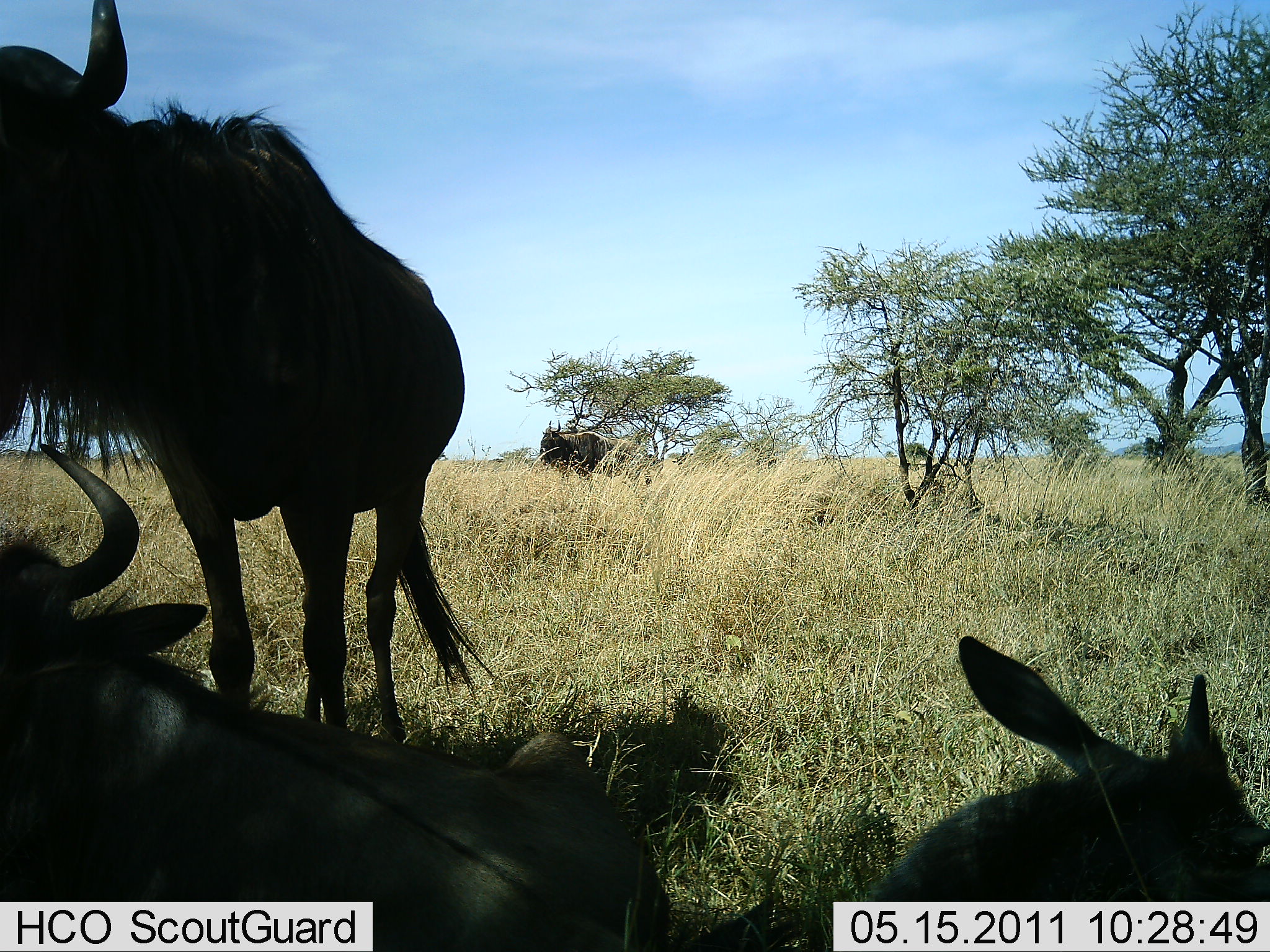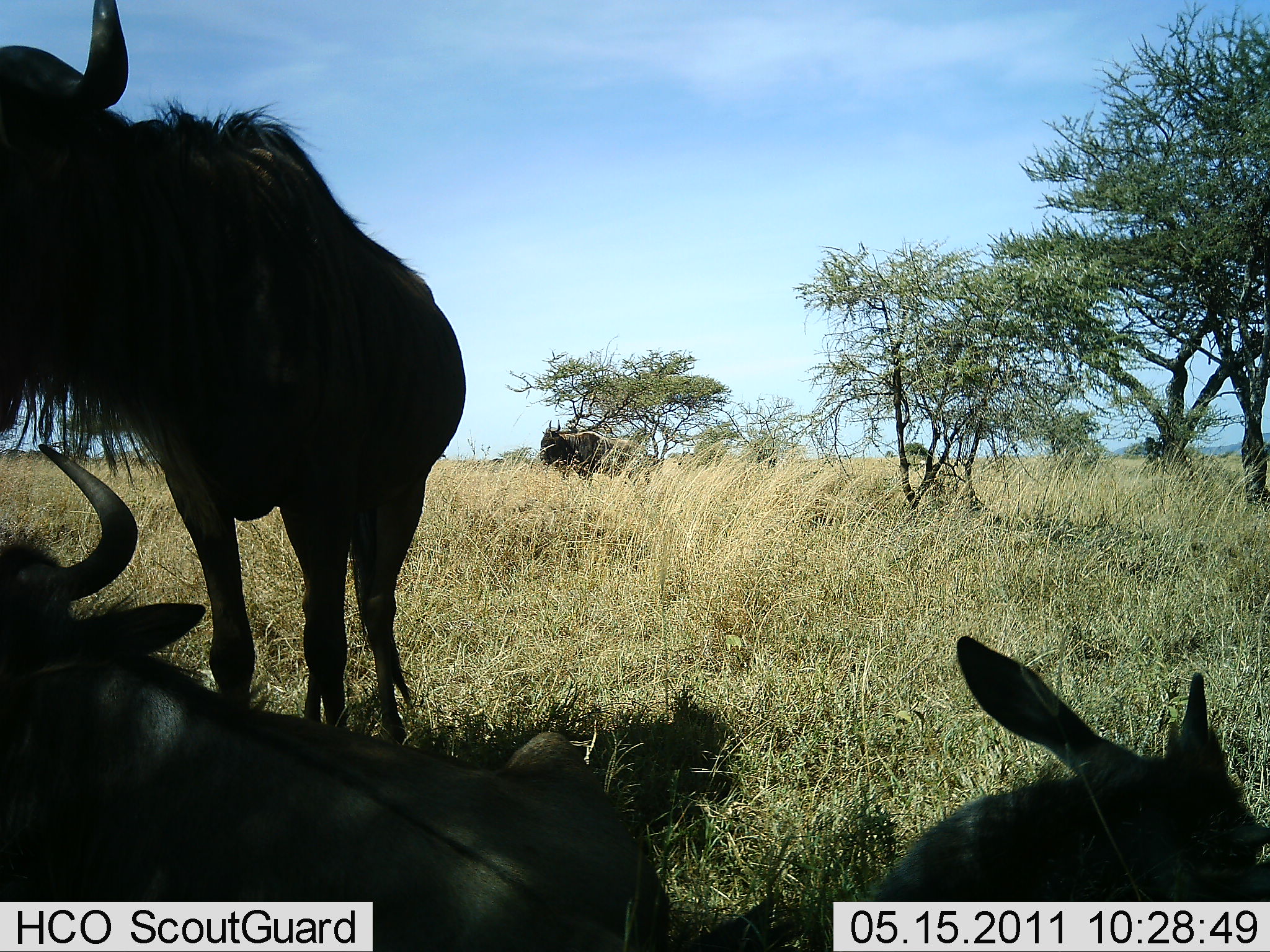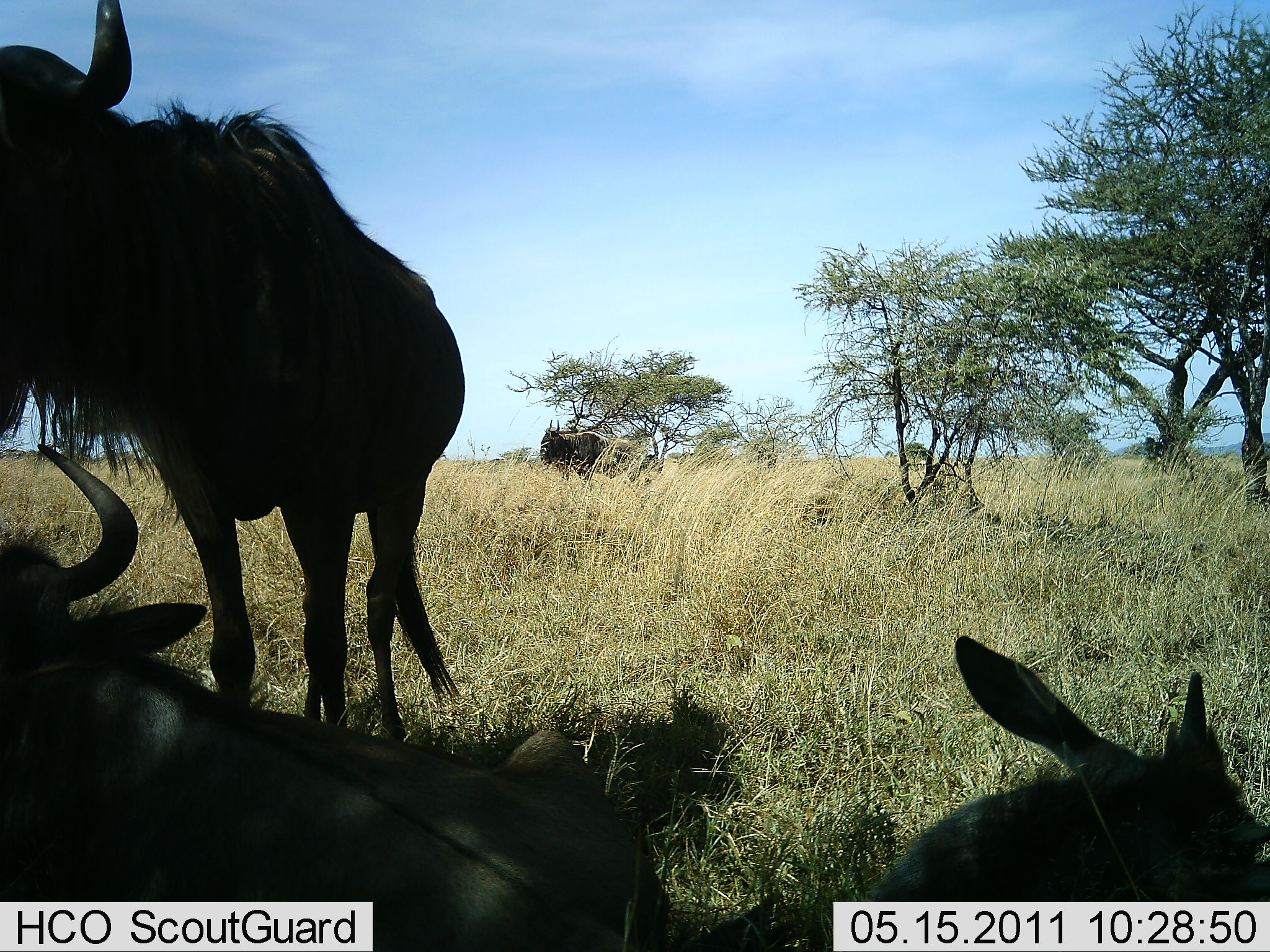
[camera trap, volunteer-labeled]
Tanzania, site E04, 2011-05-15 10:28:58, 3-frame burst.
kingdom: Animalia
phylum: Chordata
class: Mammalia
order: Artiodactyla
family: Bovidae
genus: Connochaetes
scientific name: Connochaetes taurinus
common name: blue wildebeest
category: wildebeest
Wildebeest (blue wildebeest) (Connochaetes taurinus), count 4. Behavior (volunteer vote fractions): standing 77%, resting 92%, moving 0%, interacting 0%. Young present (vote fraction): 8%. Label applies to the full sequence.